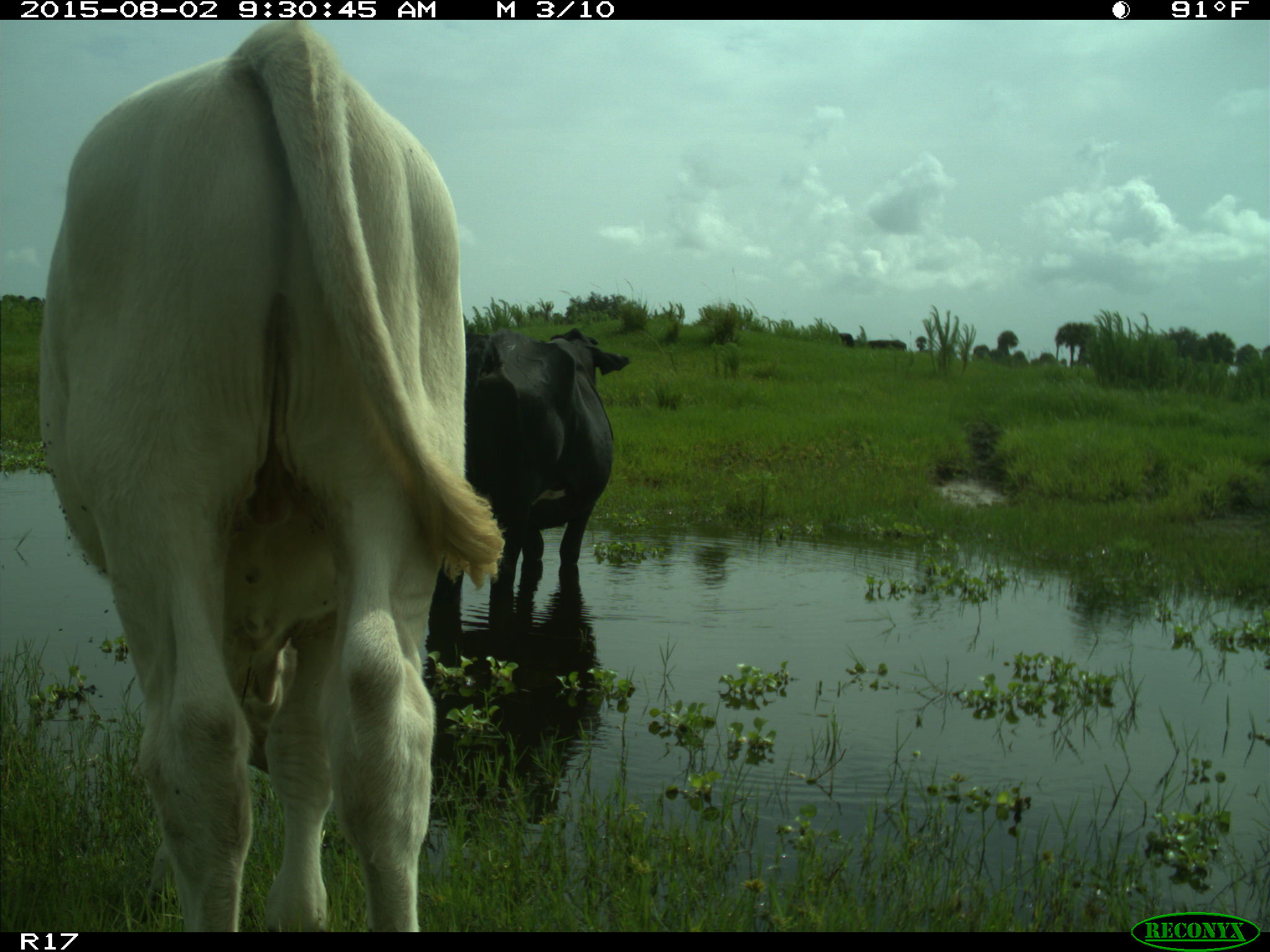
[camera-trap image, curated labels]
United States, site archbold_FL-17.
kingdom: Animalia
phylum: Chordata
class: Mammalia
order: Artiodactyla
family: Bovidae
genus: Bos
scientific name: Bos taurus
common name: domestic cow